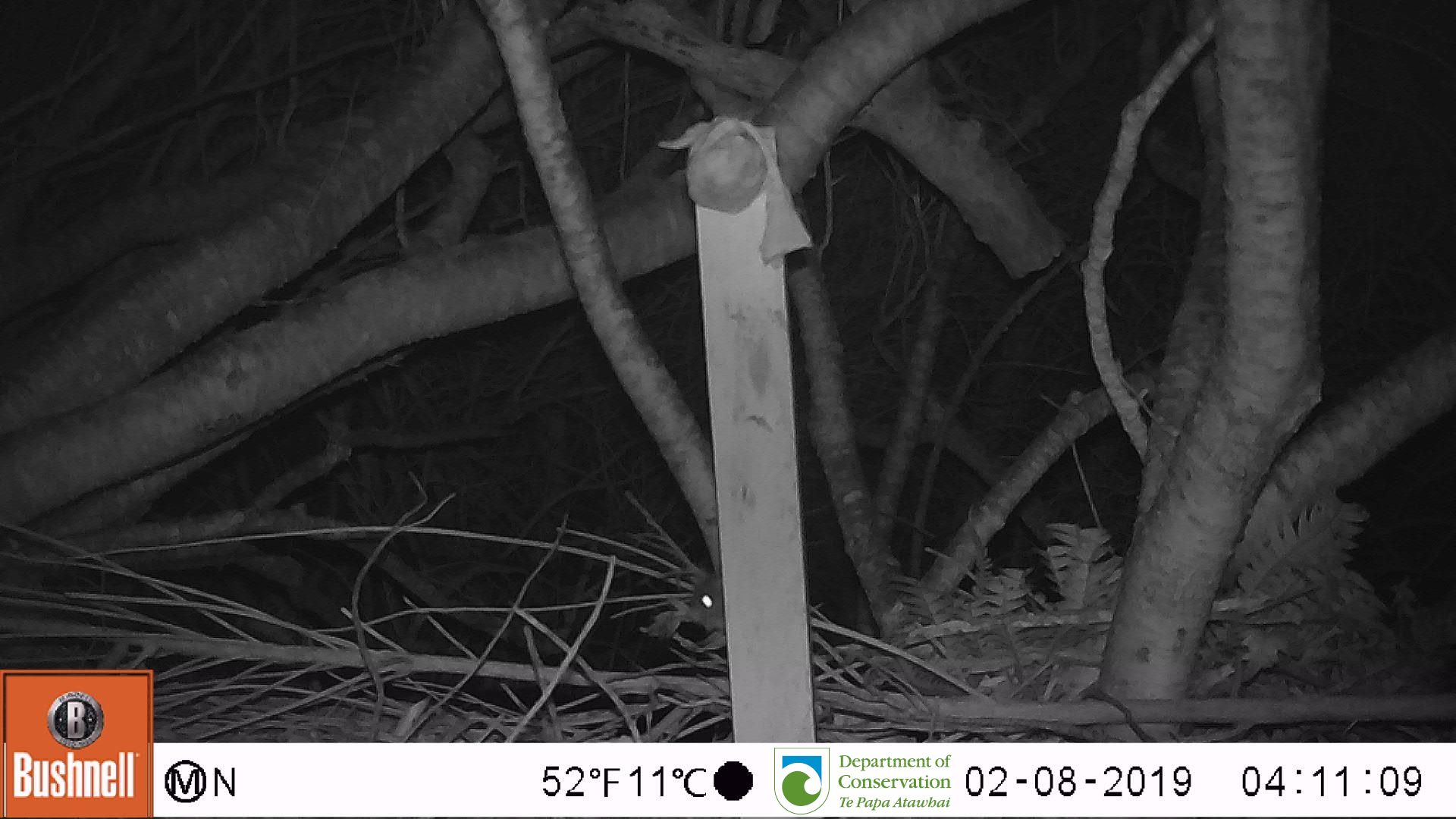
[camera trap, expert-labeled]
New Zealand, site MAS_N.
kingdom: Animalia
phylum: Chordata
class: Mammalia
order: Rodentia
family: Muridae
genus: Mus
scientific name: Mus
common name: mouse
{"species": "mouse (Mus)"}